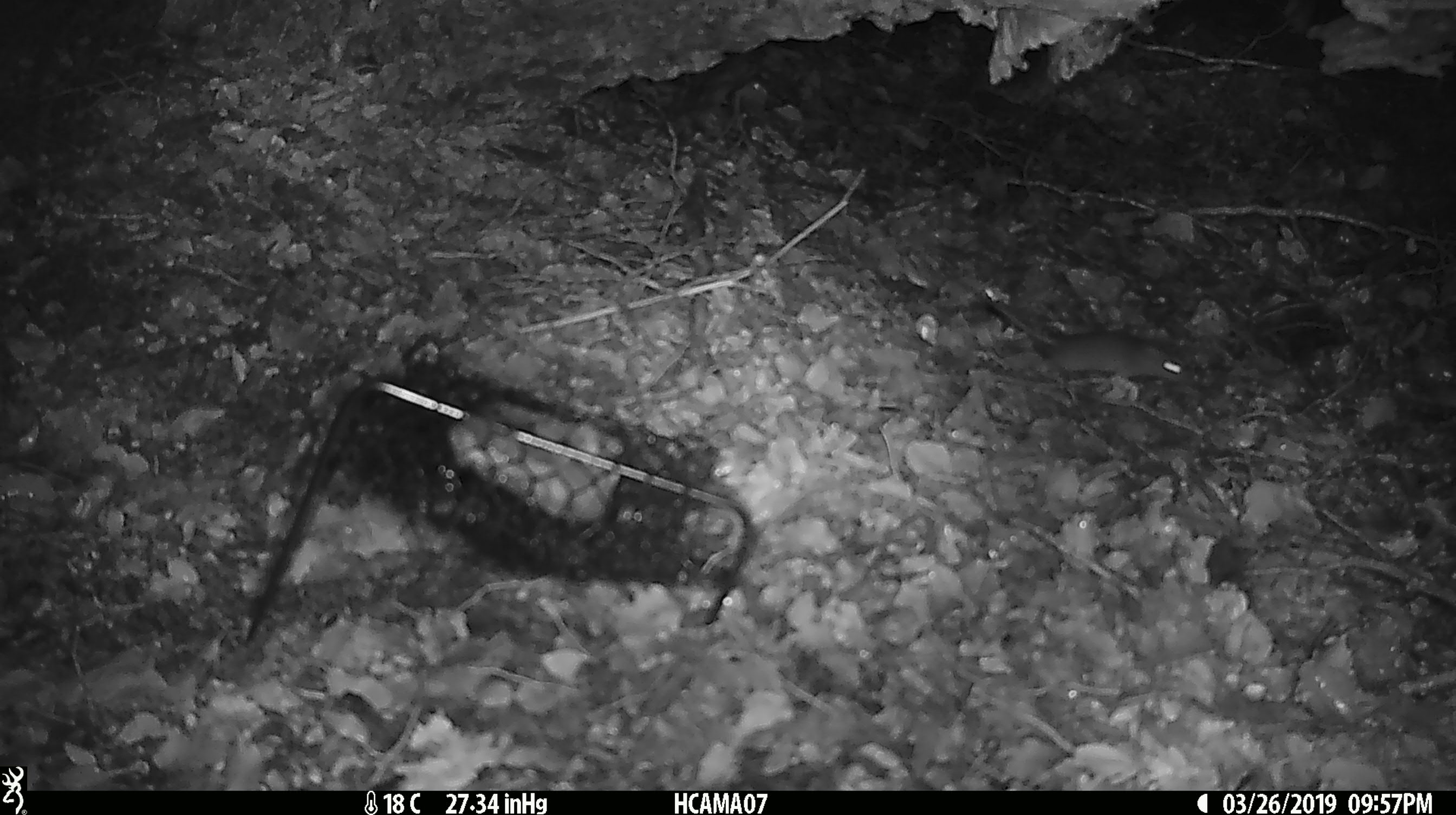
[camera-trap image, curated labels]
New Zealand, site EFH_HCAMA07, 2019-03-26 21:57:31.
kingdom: Animalia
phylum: Chordata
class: Mammalia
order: Rodentia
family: Muridae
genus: Mus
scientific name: Mus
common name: mouse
Mouse (Mus).